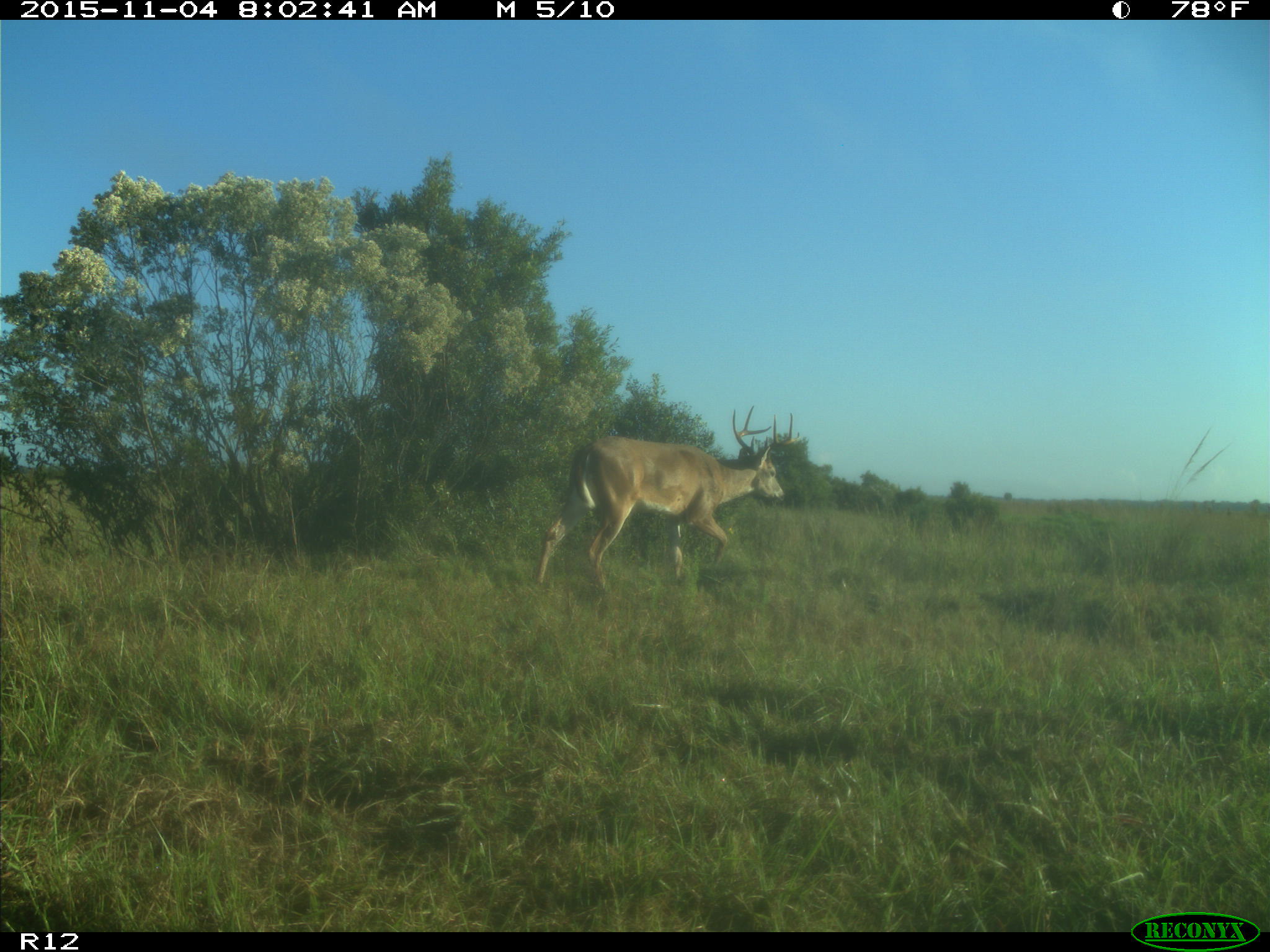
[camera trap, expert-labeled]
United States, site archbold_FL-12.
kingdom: Animalia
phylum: Chordata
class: Mammalia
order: Artiodactyla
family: Cervidae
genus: Odocoileus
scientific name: Odocoileus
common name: deer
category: unidentified deer